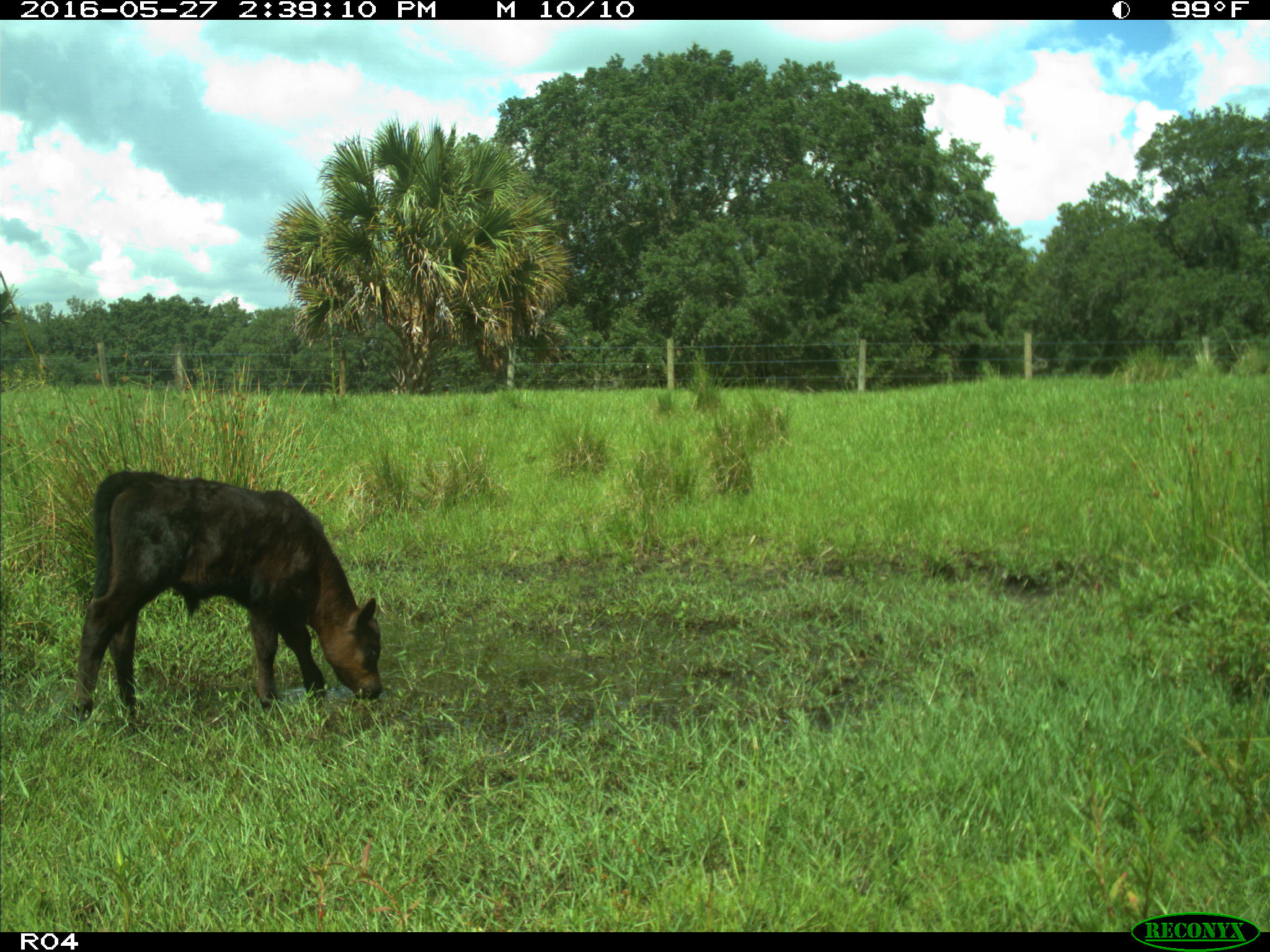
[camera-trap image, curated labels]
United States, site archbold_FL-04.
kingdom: Animalia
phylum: Chordata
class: Mammalia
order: Artiodactyla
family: Bovidae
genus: Bos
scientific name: Bos taurus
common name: domestic cow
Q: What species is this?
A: Bos taurus (domestic cow).